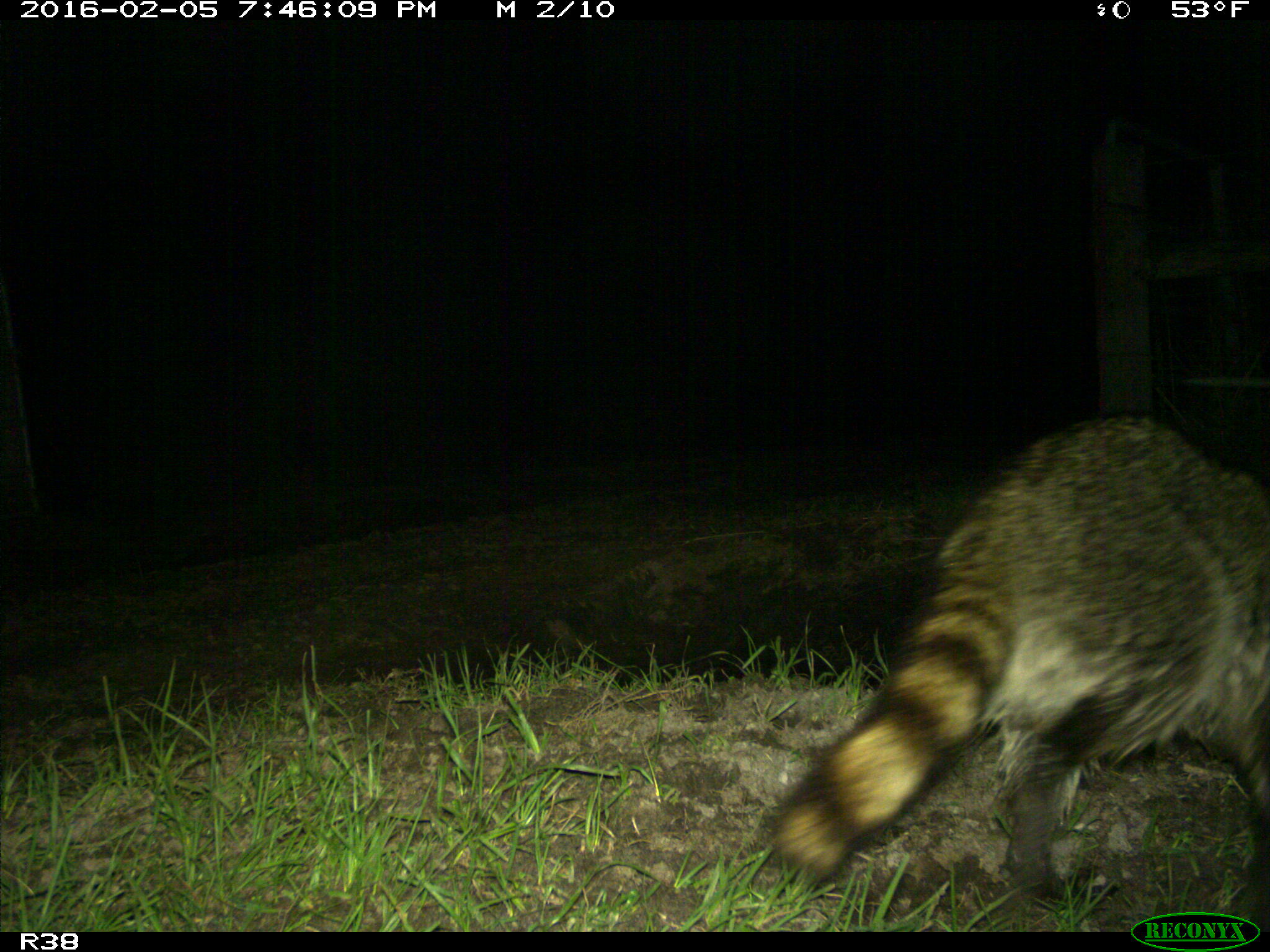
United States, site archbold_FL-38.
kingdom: Animalia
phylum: Chordata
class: Mammalia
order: Carnivora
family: Procyonidae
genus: Procyon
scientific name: Procyon lotor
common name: common raccoon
Procyon lotor (common raccoon).